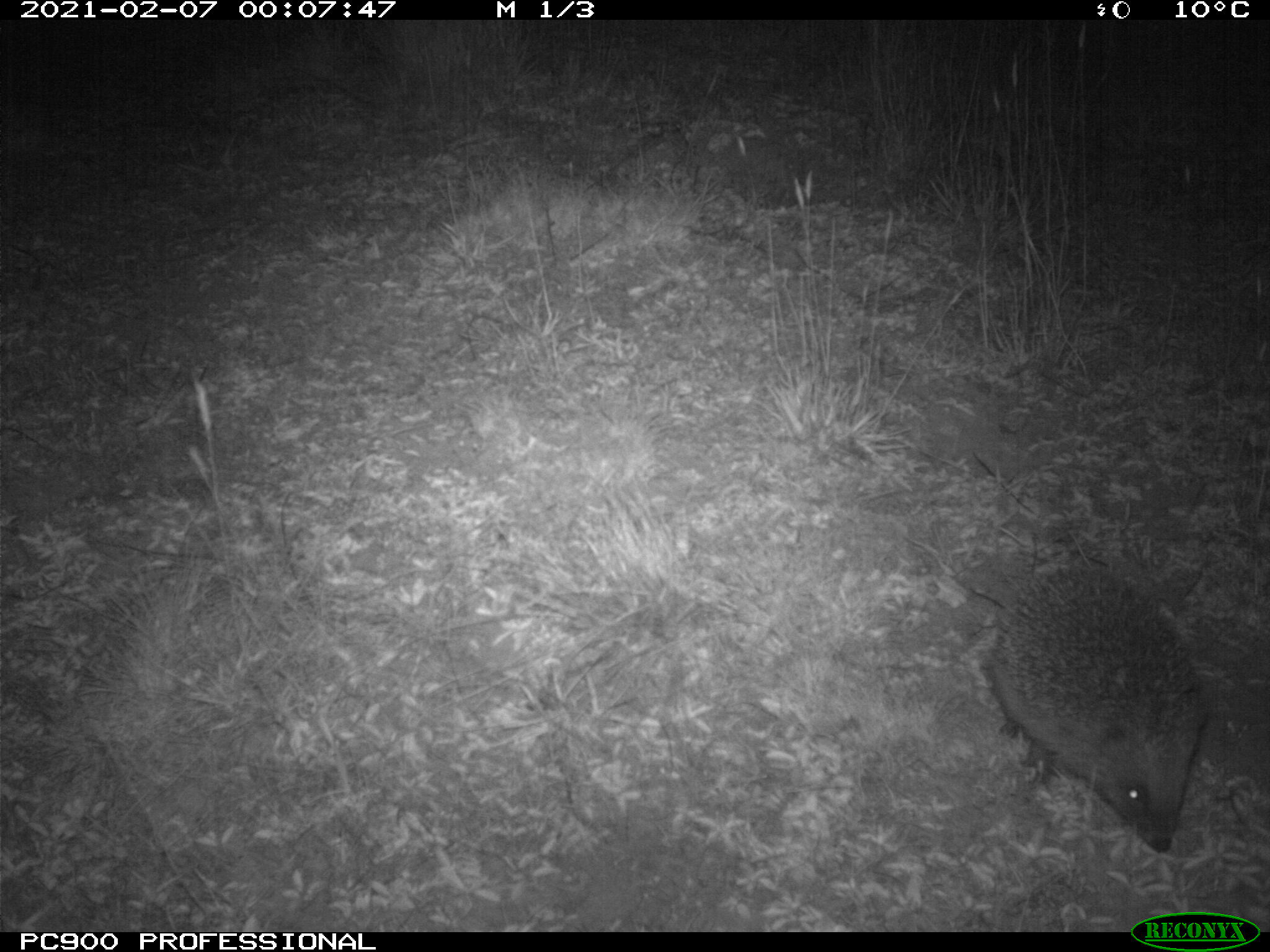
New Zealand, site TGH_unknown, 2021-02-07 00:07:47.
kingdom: Animalia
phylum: Chordata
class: Mammalia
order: Eulipotyphla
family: Erinaceidae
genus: Erinaceus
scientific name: Erinaceus europaeus europaeus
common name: european hedgehog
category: hedgehog